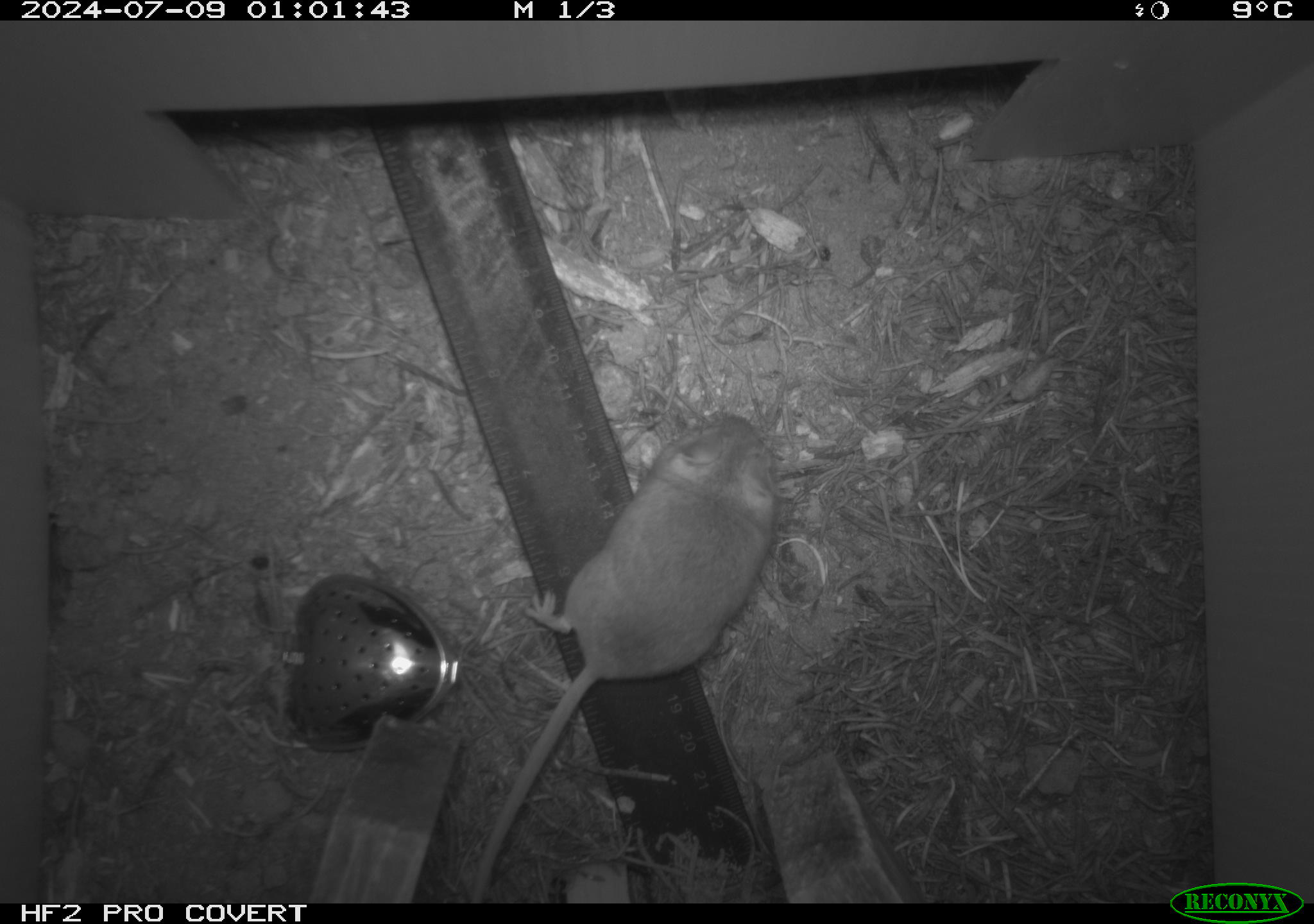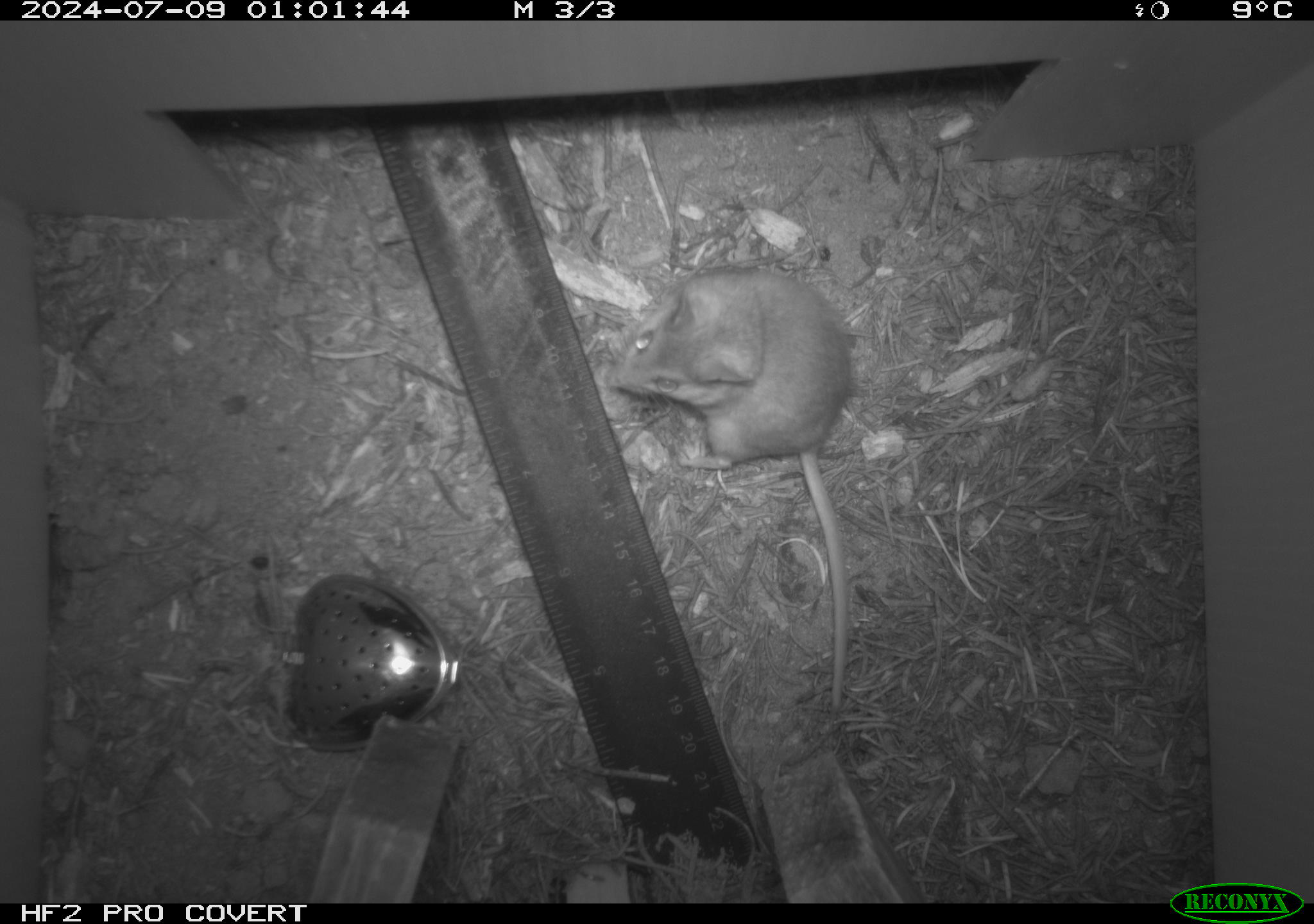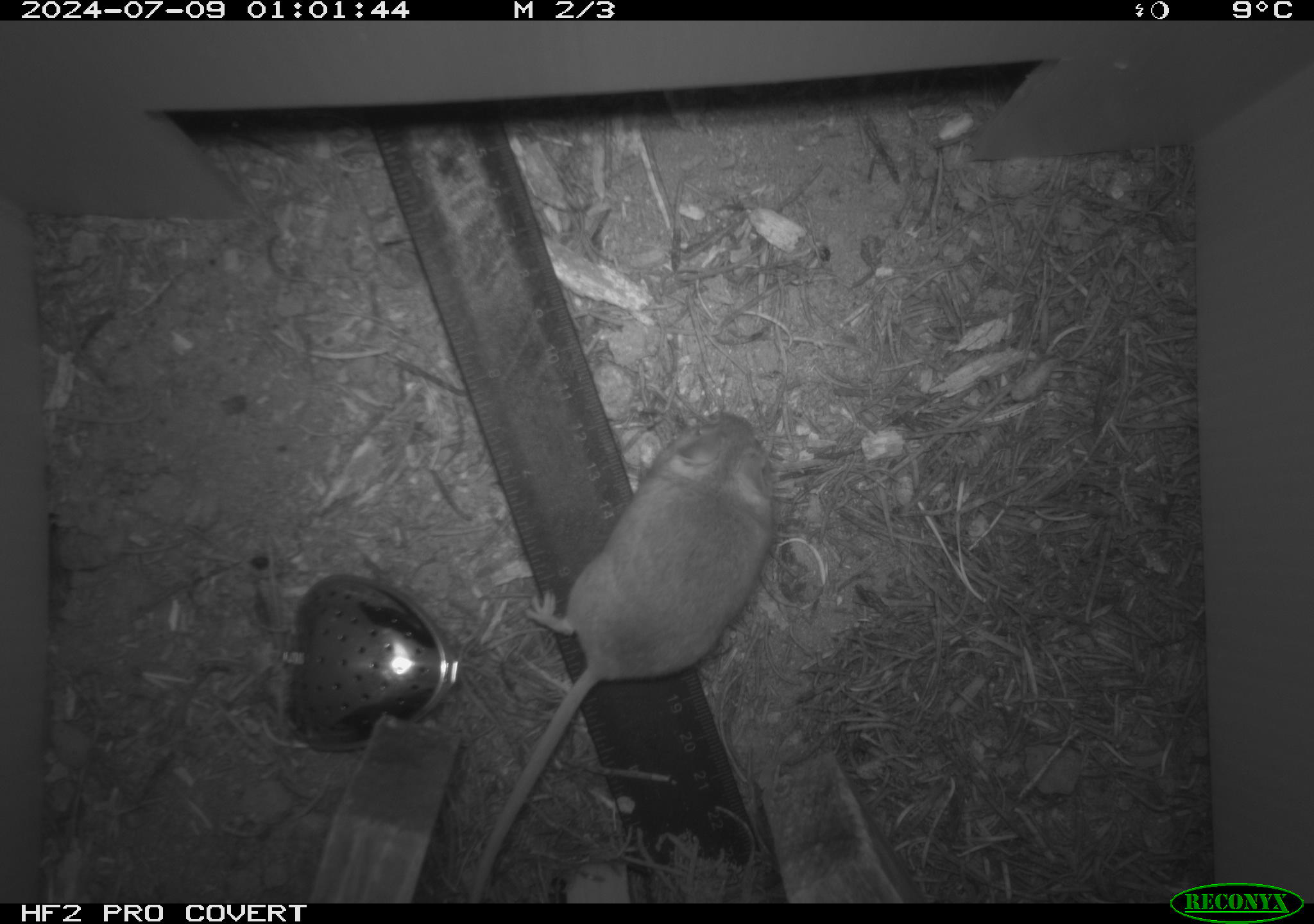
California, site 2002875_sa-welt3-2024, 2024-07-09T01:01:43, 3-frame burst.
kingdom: Animalia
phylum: Chordata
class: Mammalia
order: Rodentia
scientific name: Rodentia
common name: mouse species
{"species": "mouse species (Rodentia)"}